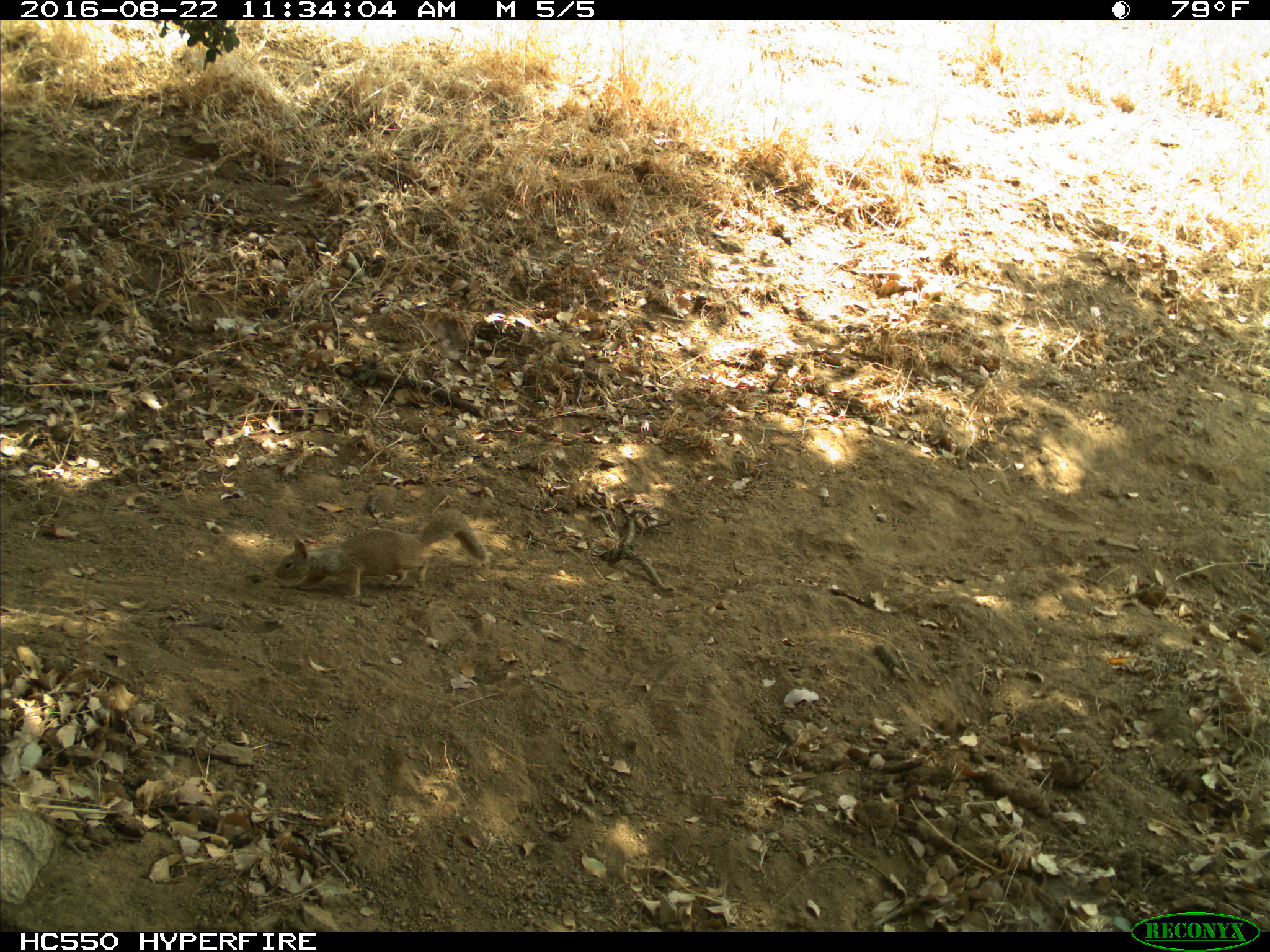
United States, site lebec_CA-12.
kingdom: Animalia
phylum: Chordata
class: Mammalia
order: Rodentia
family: Sciuridae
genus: Otospermophilus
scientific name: Otospermophilus beecheyi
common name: california ground squirrel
Otospermophilus beecheyi (california ground squirrel).